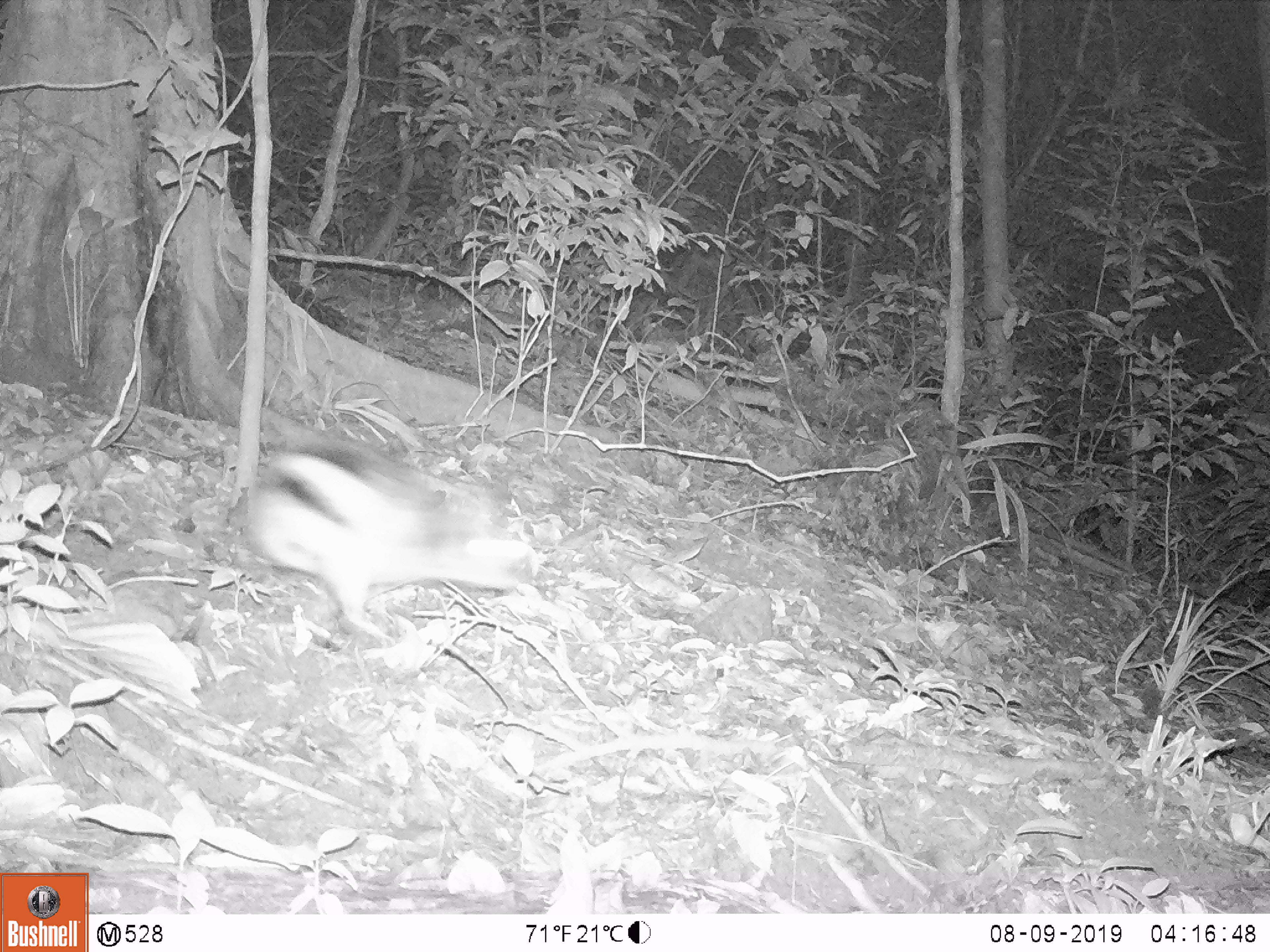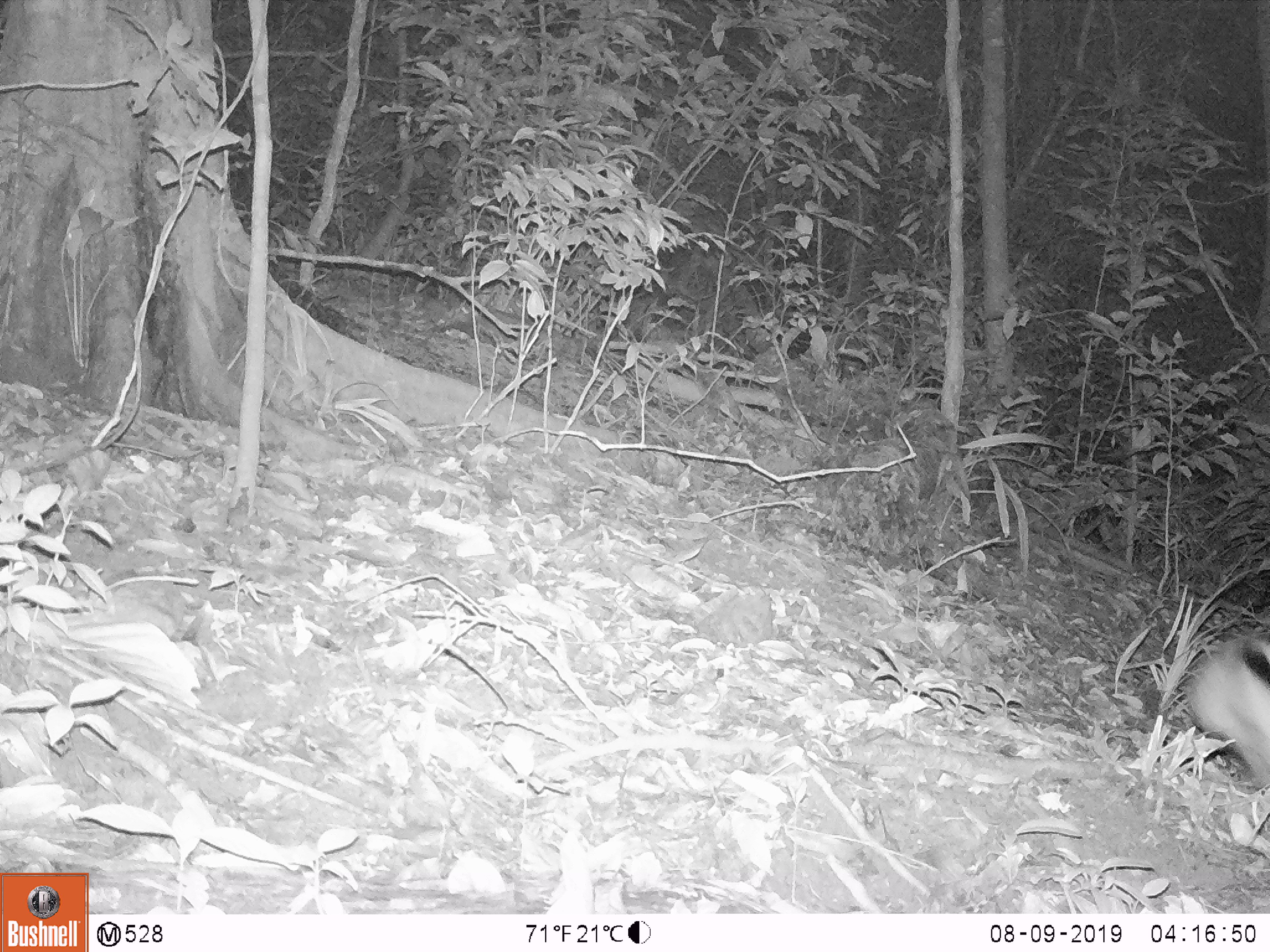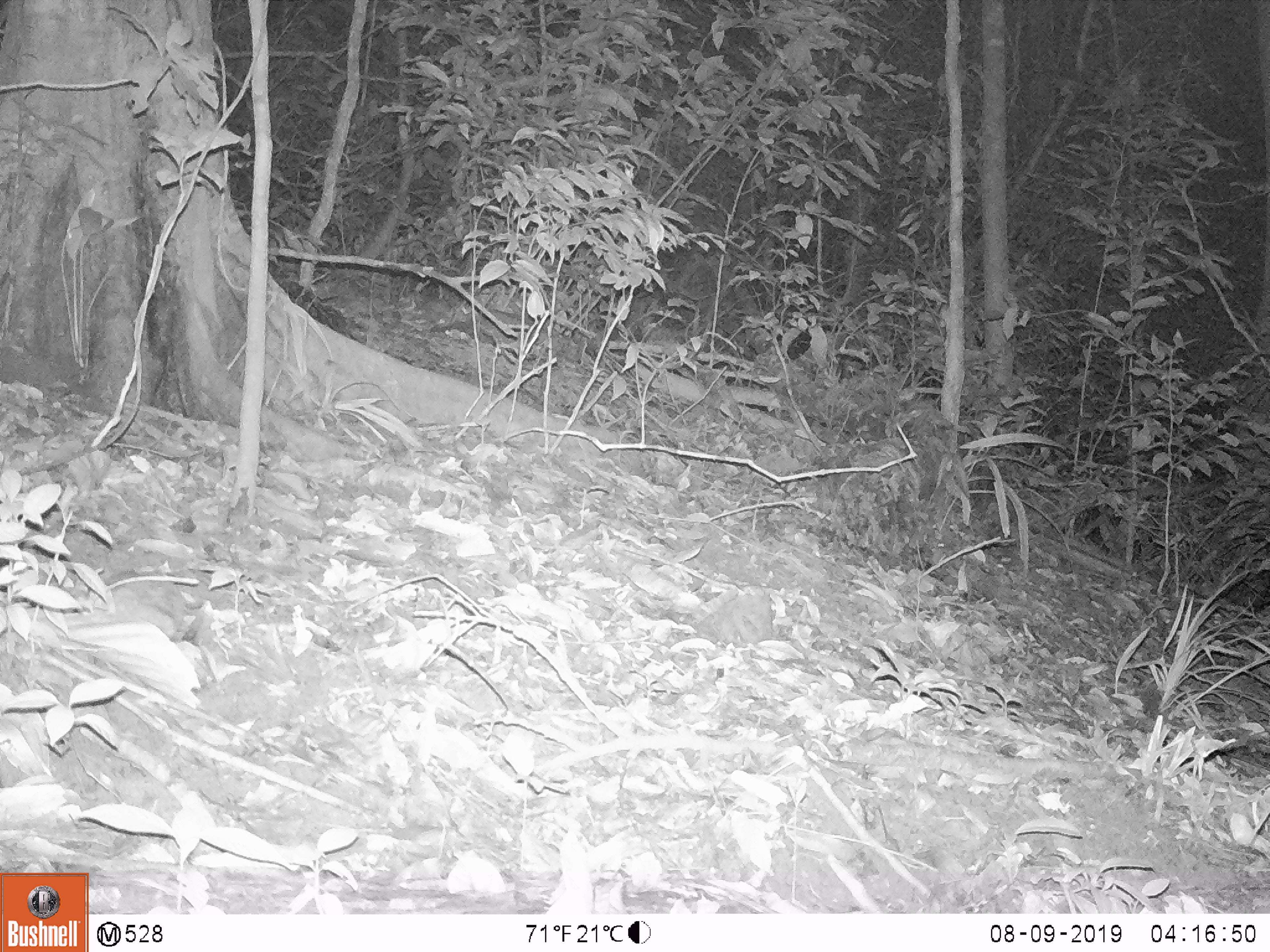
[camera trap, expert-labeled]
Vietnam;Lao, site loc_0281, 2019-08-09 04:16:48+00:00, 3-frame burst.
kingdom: Animalia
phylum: Chordata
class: Mammalia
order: Lagomorpha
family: Leporidae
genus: Nesolagus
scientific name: Nesolagus timminsi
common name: annamite striped rabbit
Annamite striped rabbit (Nesolagus timminsi). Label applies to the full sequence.